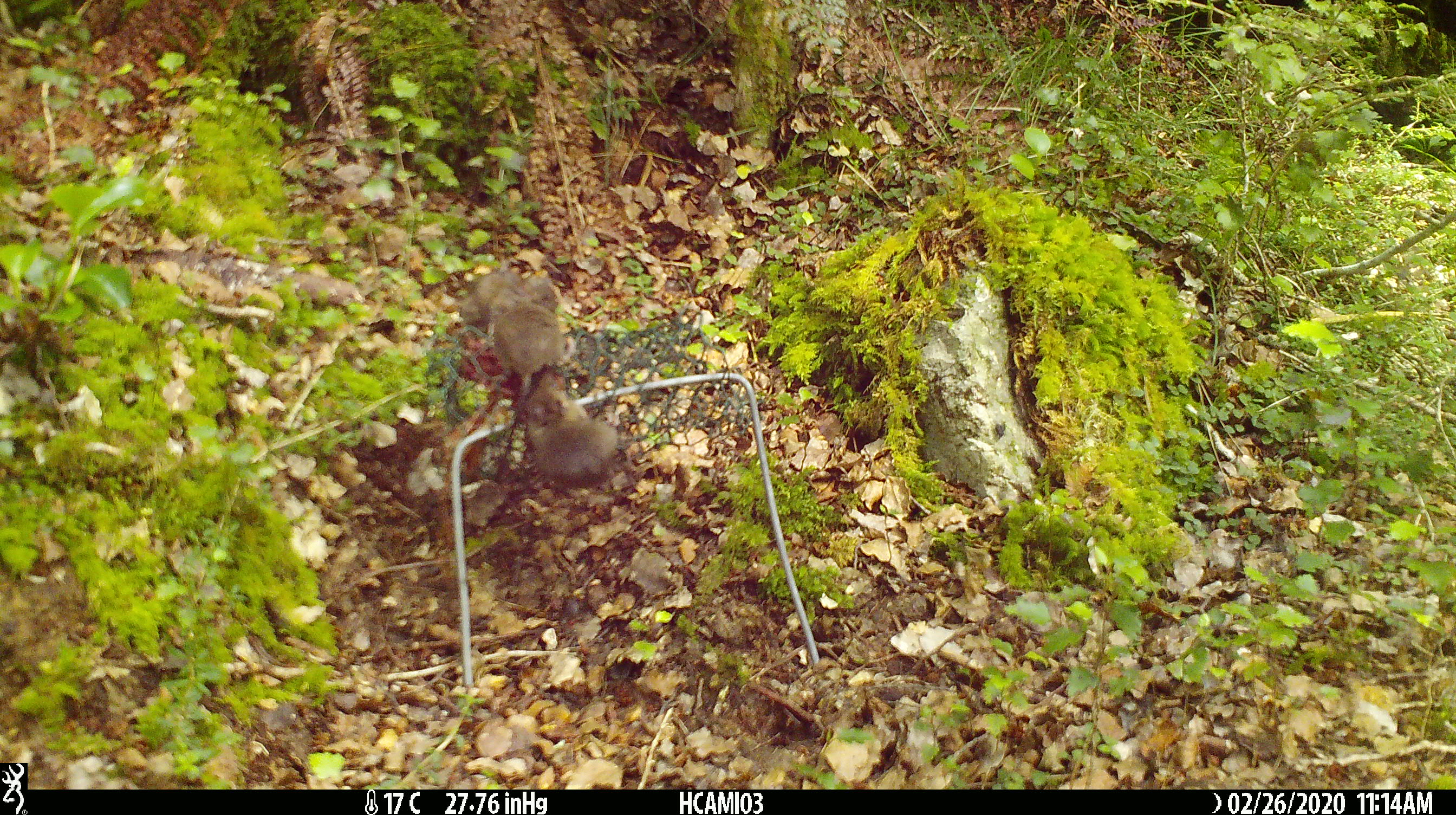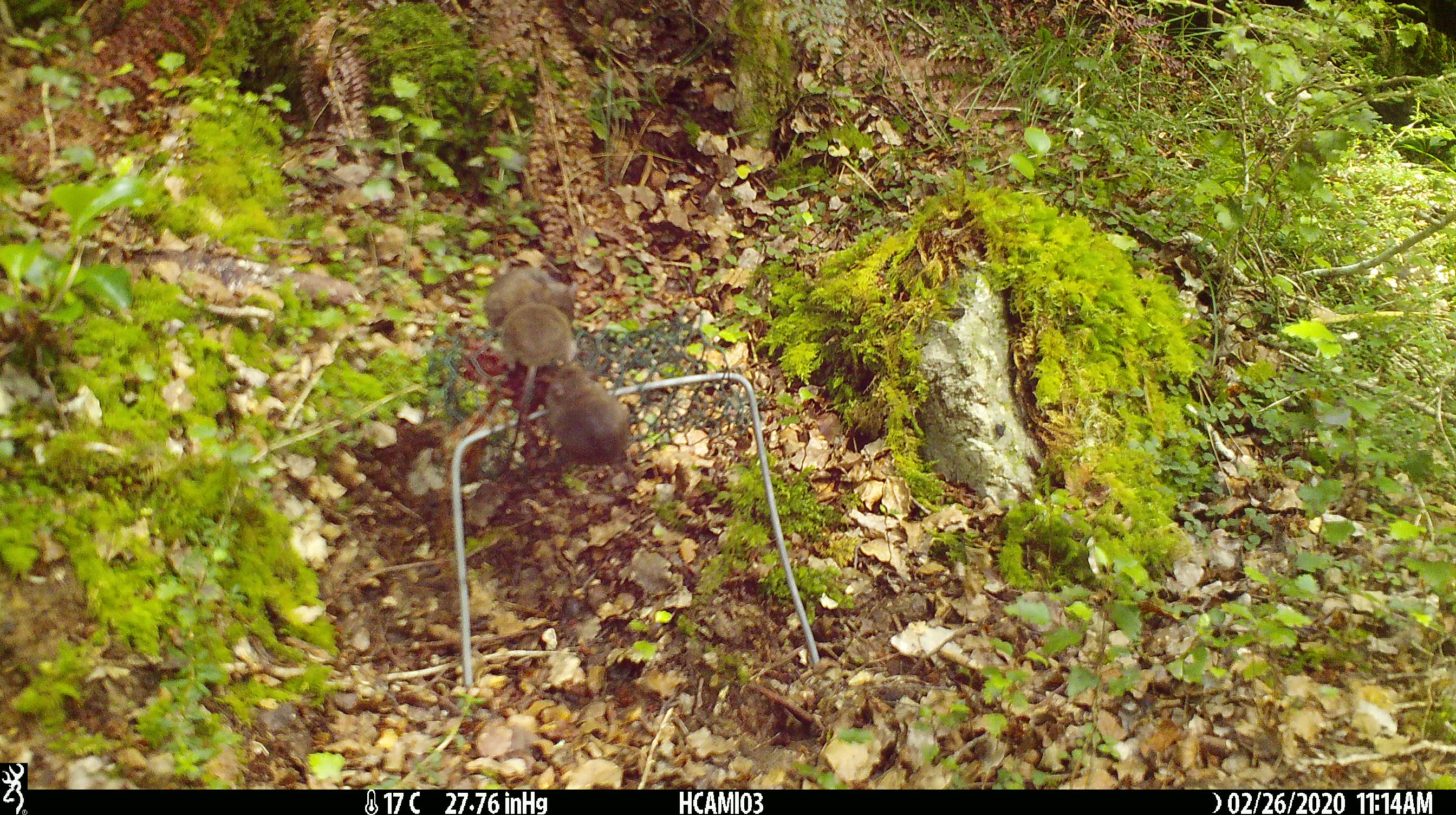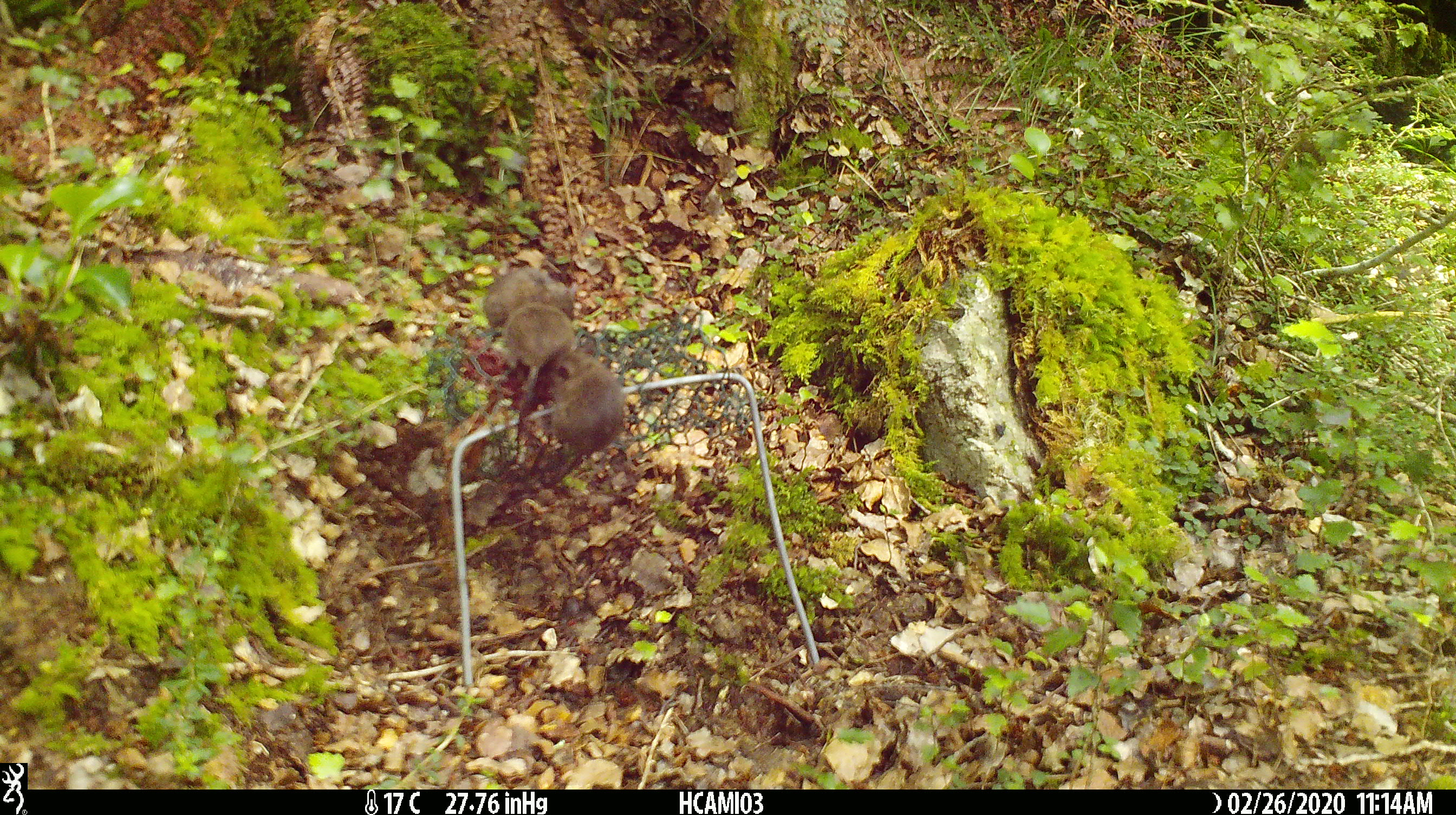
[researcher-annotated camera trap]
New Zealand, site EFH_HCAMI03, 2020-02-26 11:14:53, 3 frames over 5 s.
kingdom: Animalia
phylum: Chordata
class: Mammalia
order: Rodentia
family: Muridae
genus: Mus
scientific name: Mus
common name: mouse